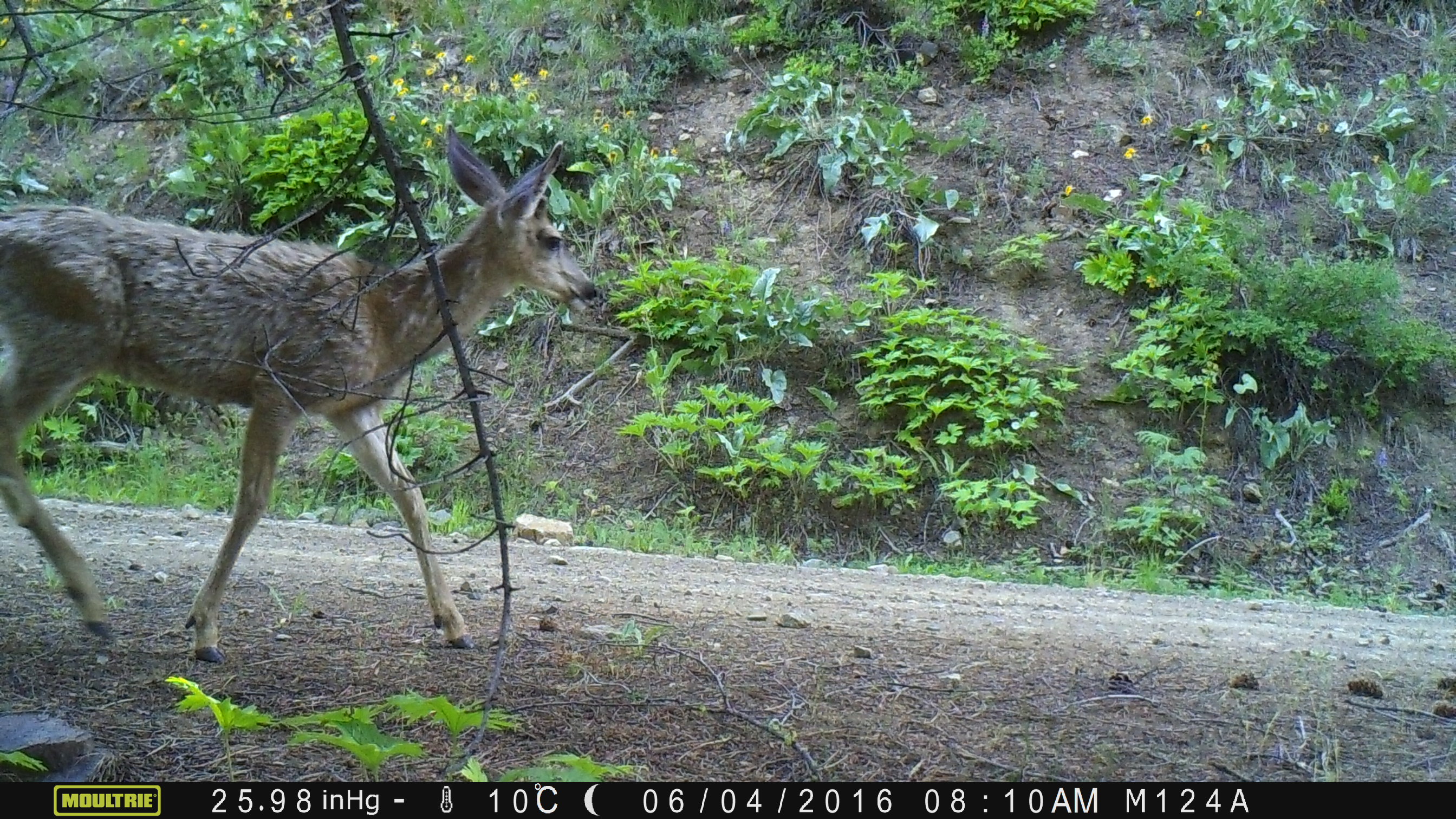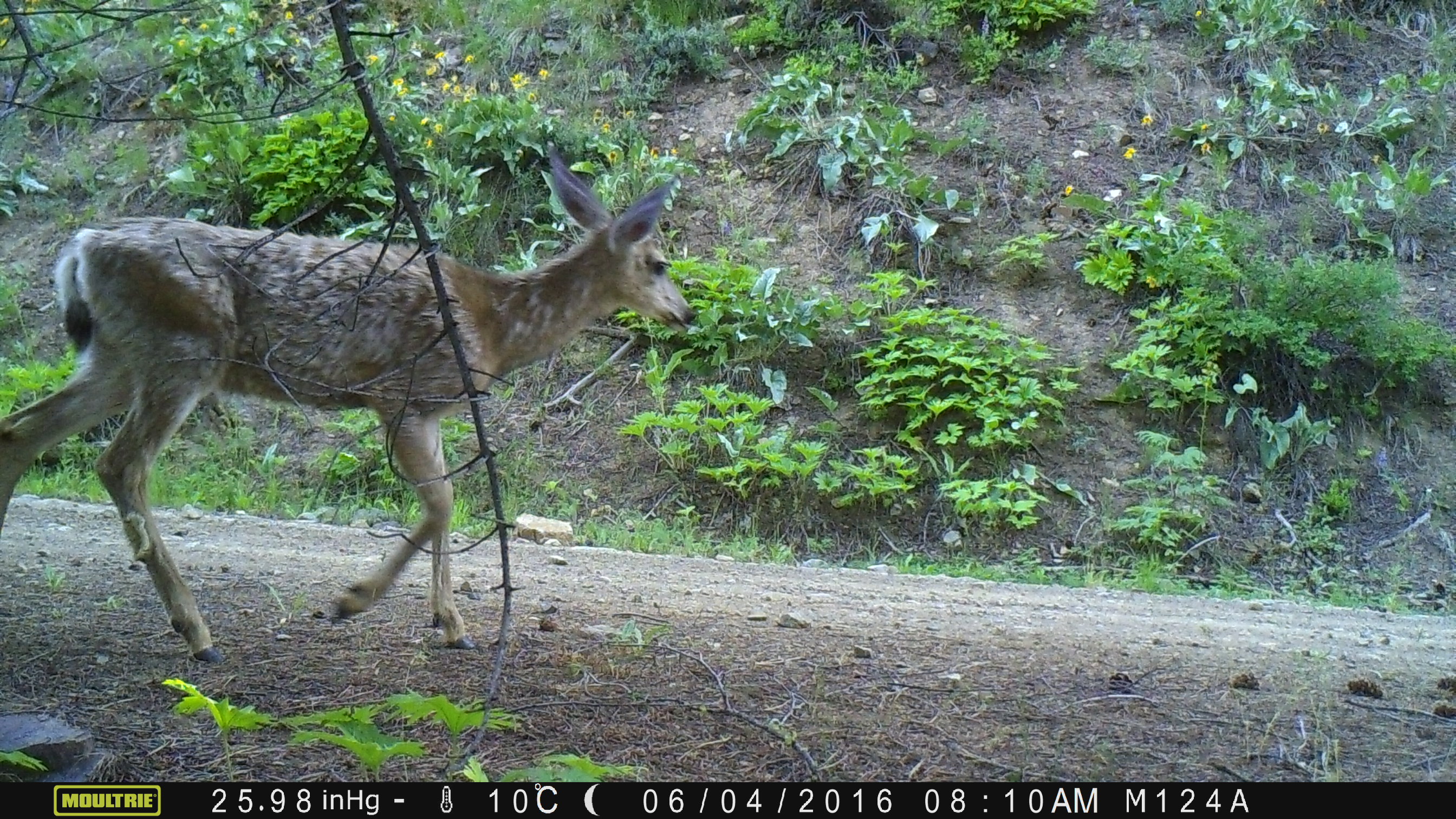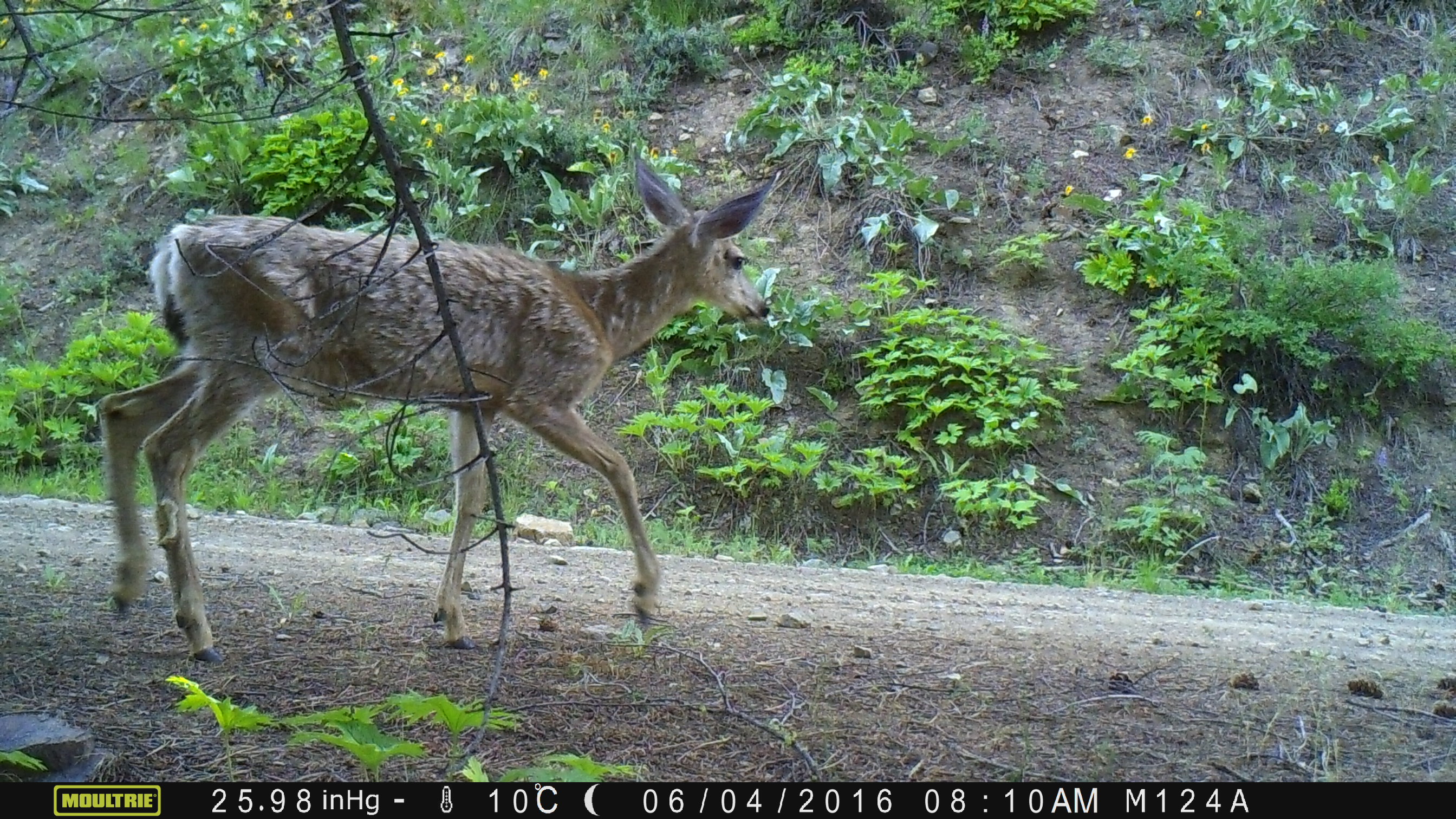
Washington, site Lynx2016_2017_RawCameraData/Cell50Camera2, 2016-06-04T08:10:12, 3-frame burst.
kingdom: Animalia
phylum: Chordata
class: Mammalia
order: Artiodactyla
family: Cervidae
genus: Odocoileus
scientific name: Odocoileus hemionus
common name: mule deer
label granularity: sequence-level